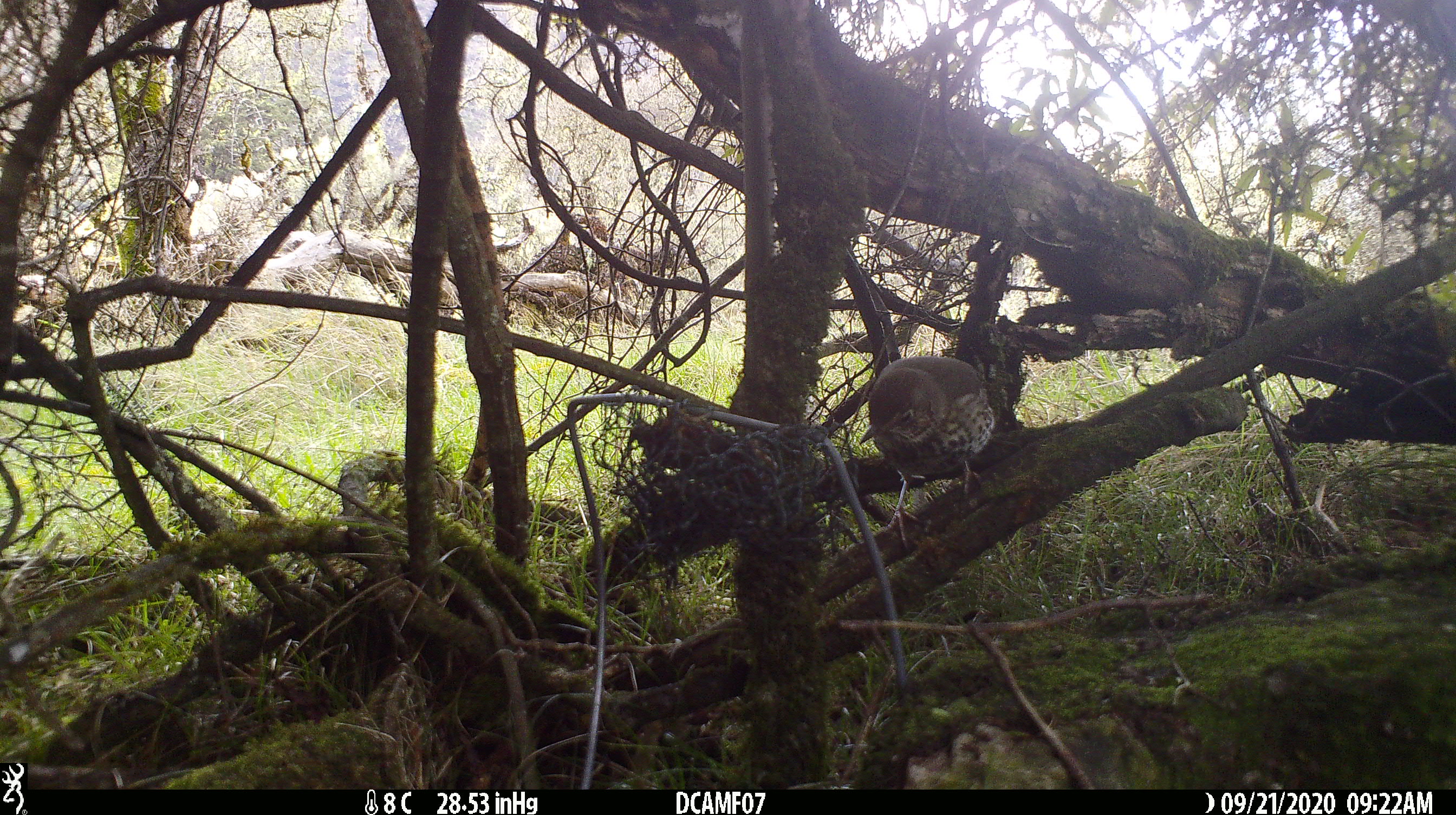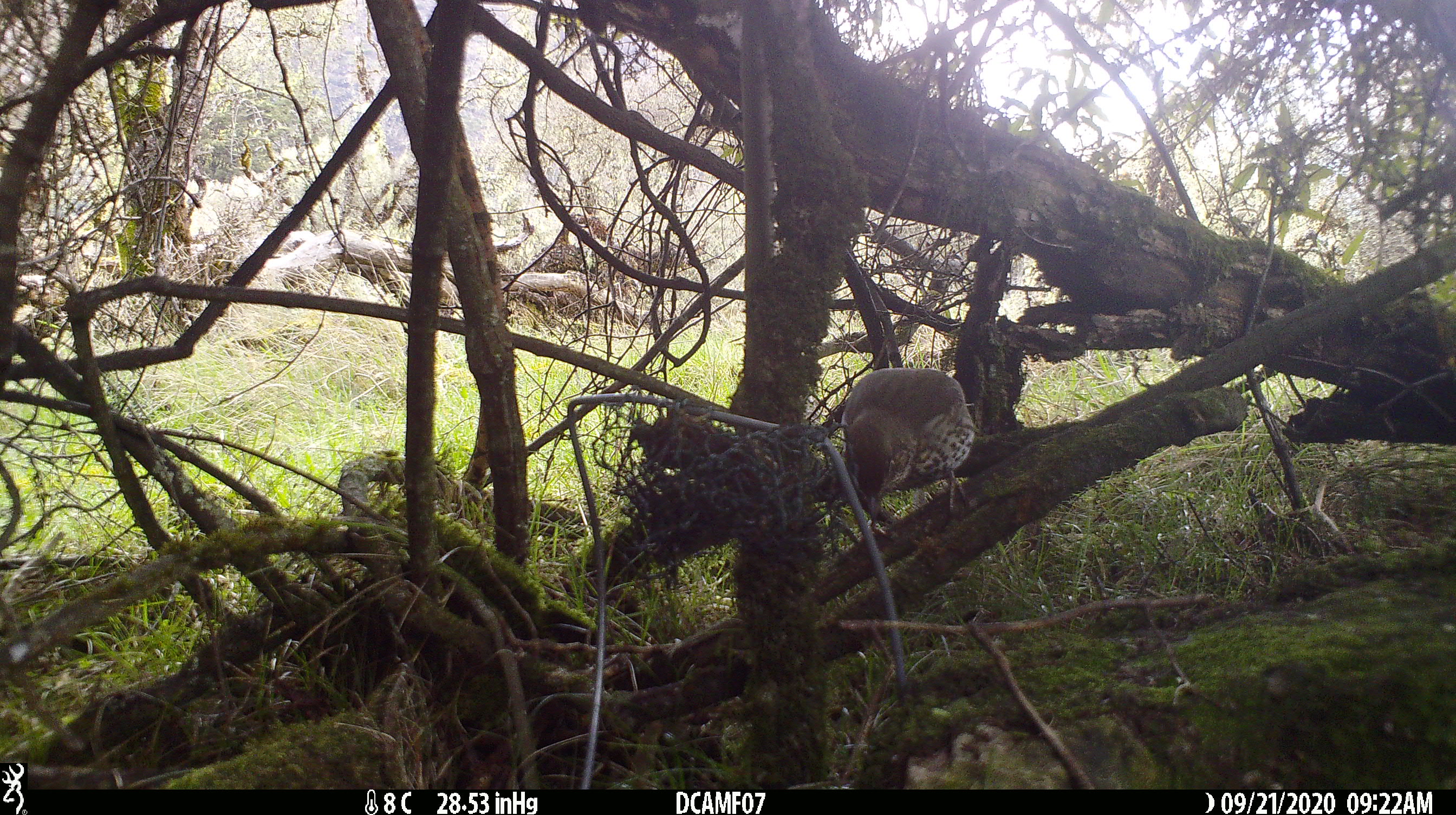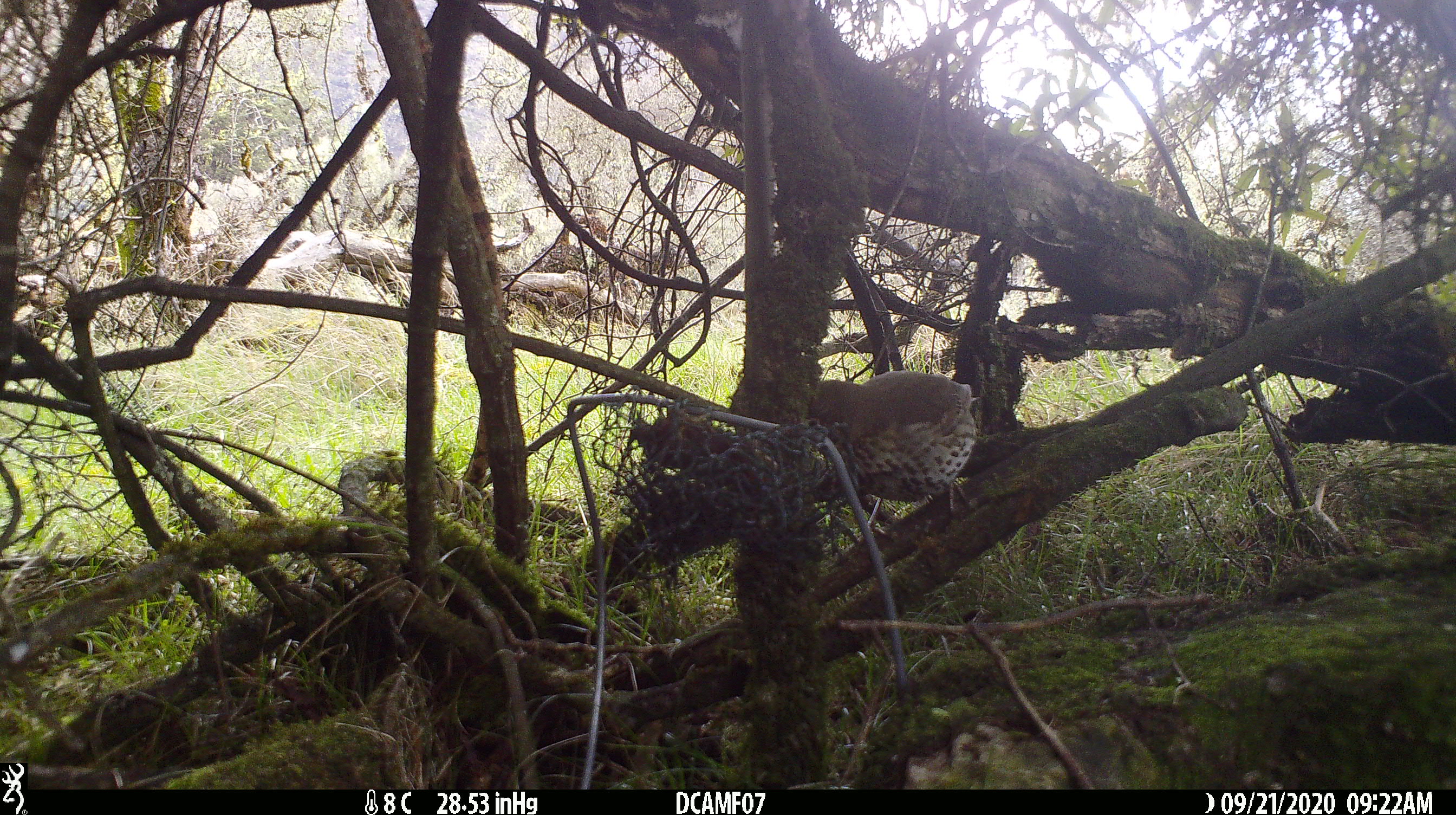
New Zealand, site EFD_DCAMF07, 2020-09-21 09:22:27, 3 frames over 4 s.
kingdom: Animalia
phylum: Chordata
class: Aves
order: Passeriformes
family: Turdidae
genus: Turdus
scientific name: Turdus philomelos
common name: song thrush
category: thrush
Thrush (song thrush) (Turdus philomelos).